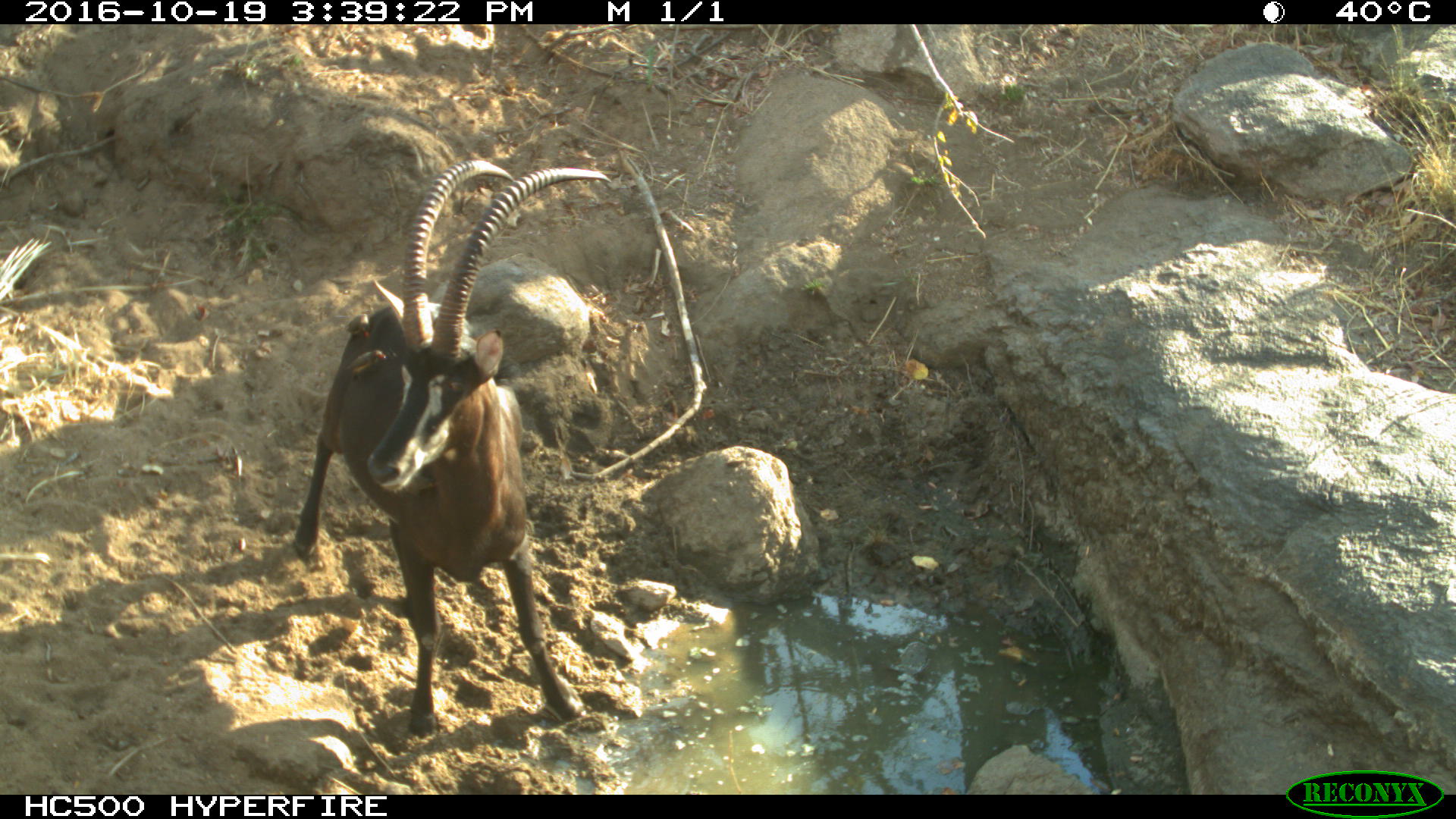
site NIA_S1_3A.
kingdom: Animalia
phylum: Chordata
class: Mammalia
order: Artiodactyla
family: Bovidae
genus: Hippotragus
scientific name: Hippotragus niger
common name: sable antelope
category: sable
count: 1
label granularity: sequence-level